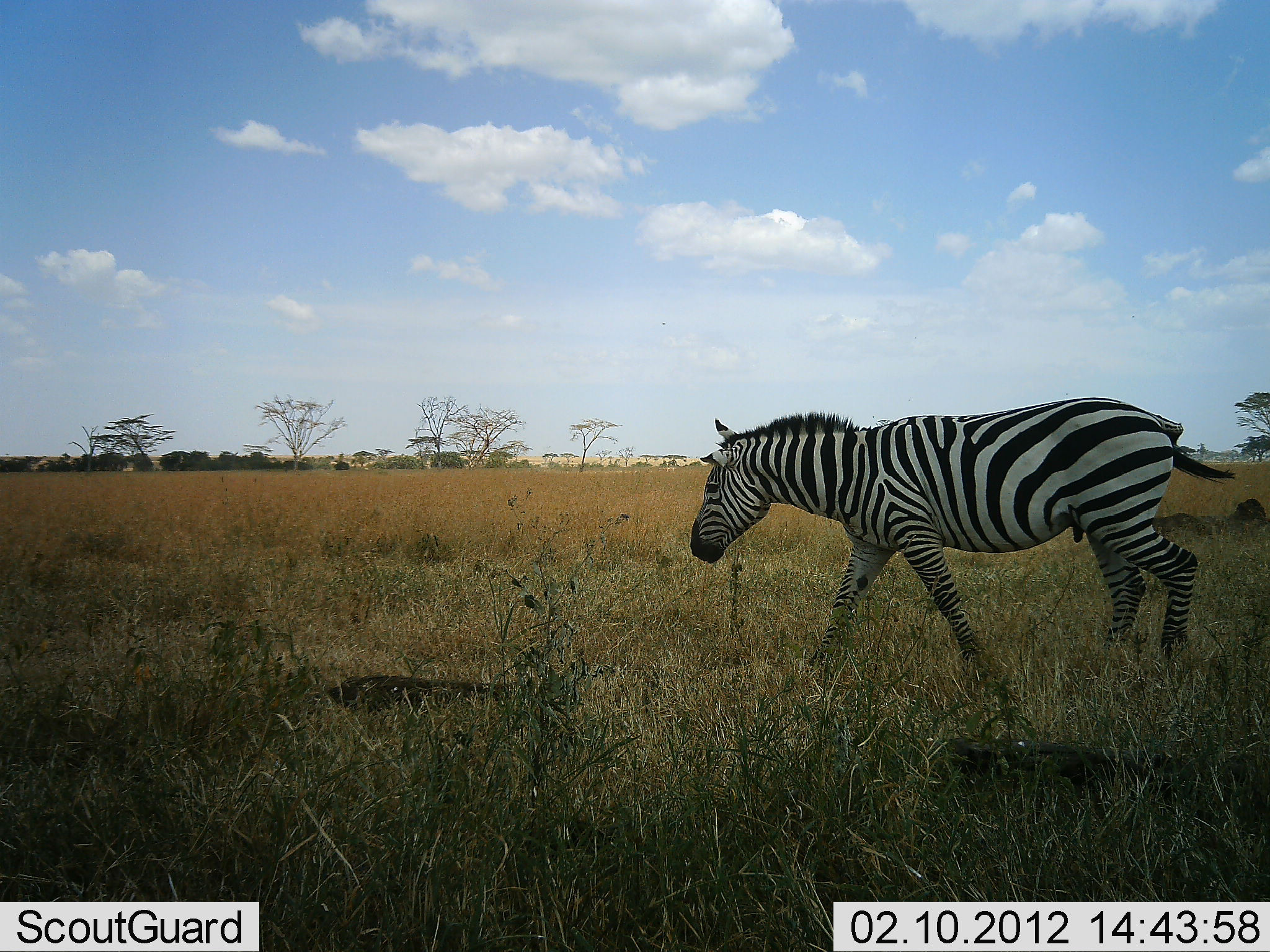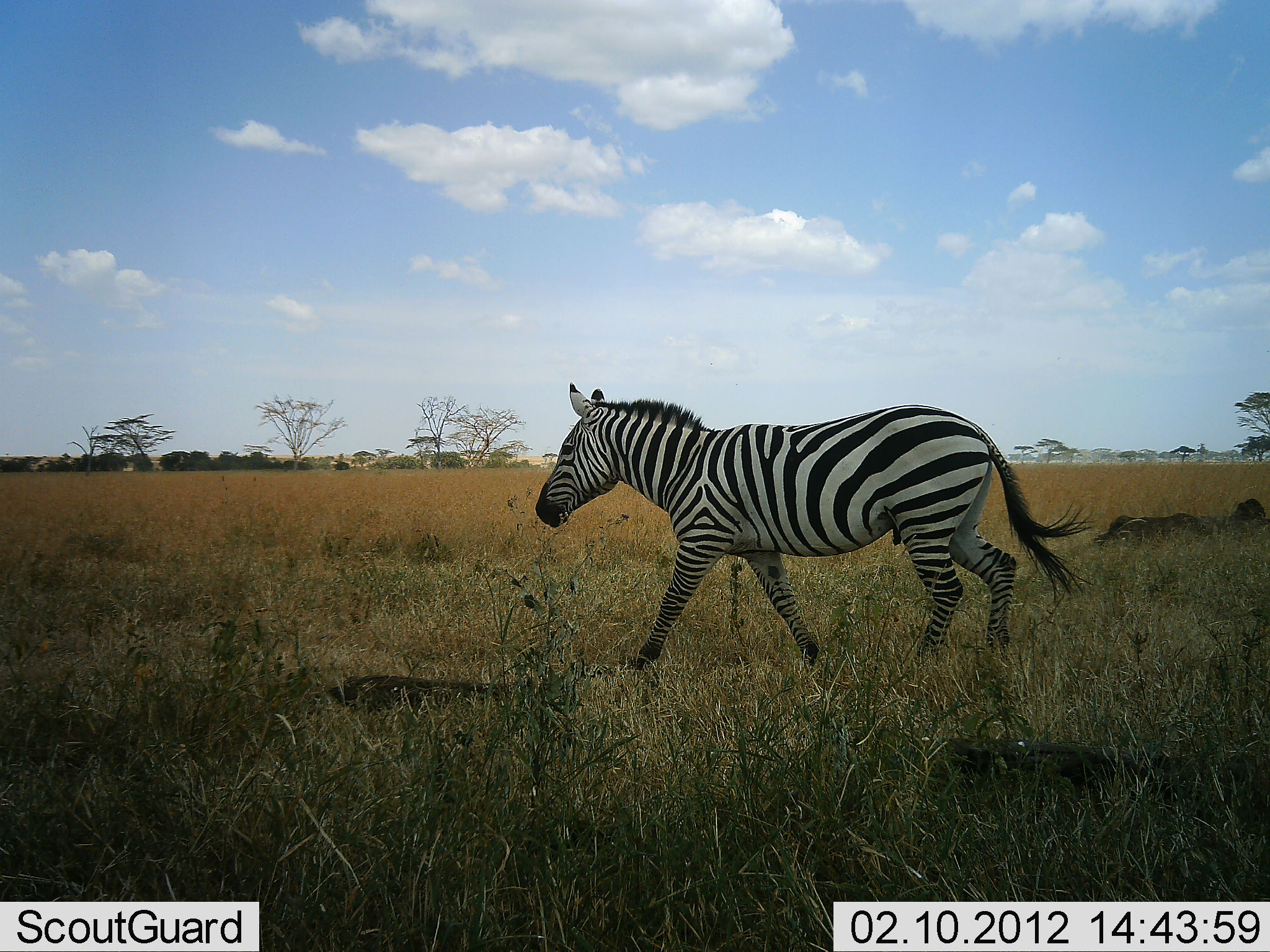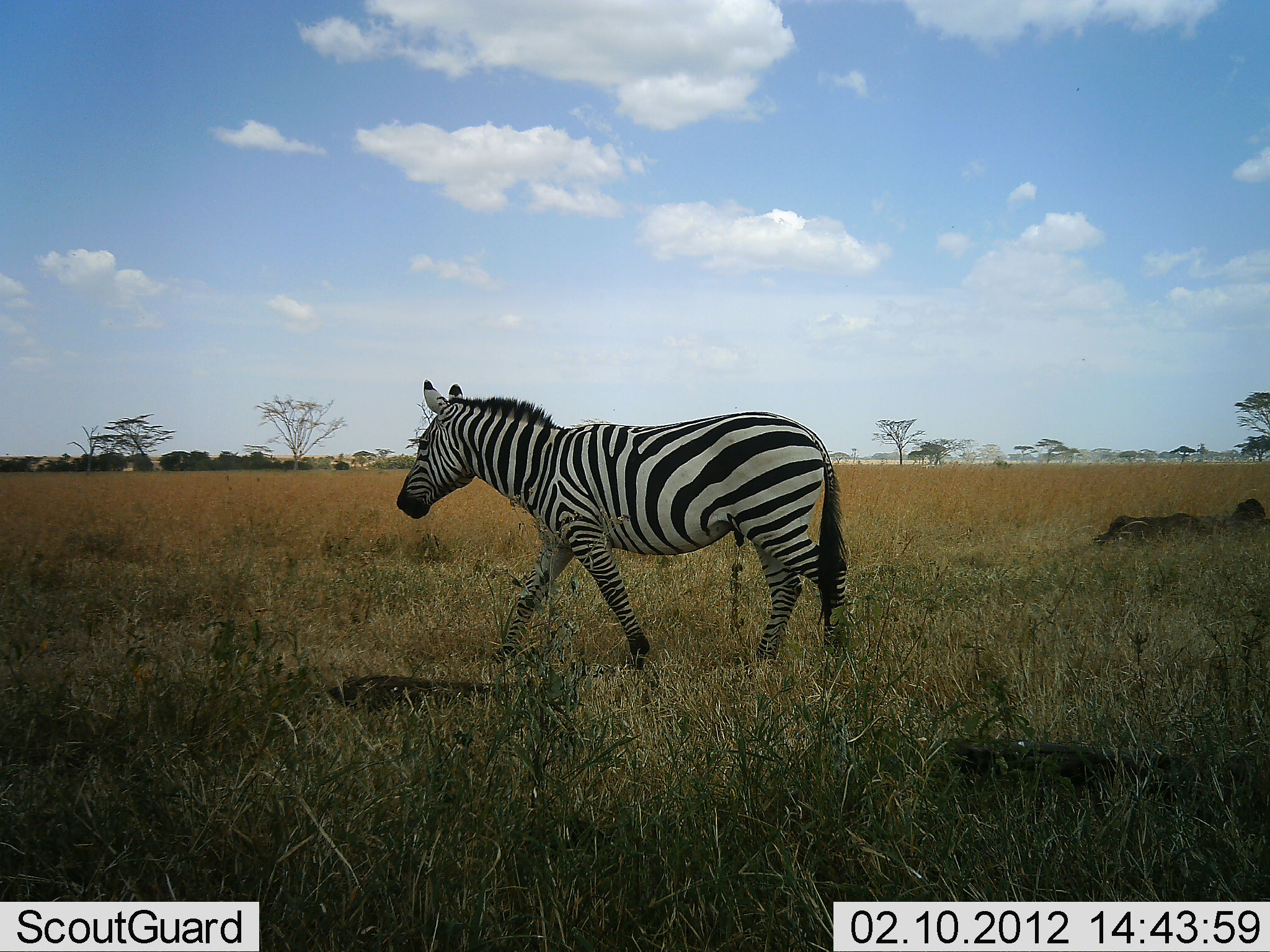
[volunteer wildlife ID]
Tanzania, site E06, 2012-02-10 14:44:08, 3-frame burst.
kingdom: Animalia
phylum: Chordata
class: Mammalia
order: Perissodactyla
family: Equidae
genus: Equus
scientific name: Equus quagga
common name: plains zebra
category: zebra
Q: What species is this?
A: Zebra (plains zebra) (Equus quagga).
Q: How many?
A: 1.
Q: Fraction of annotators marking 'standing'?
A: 9%.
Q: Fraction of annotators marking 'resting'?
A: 0%.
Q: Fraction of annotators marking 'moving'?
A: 100%.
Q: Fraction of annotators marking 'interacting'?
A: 0%.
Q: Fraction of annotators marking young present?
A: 0%.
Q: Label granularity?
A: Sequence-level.